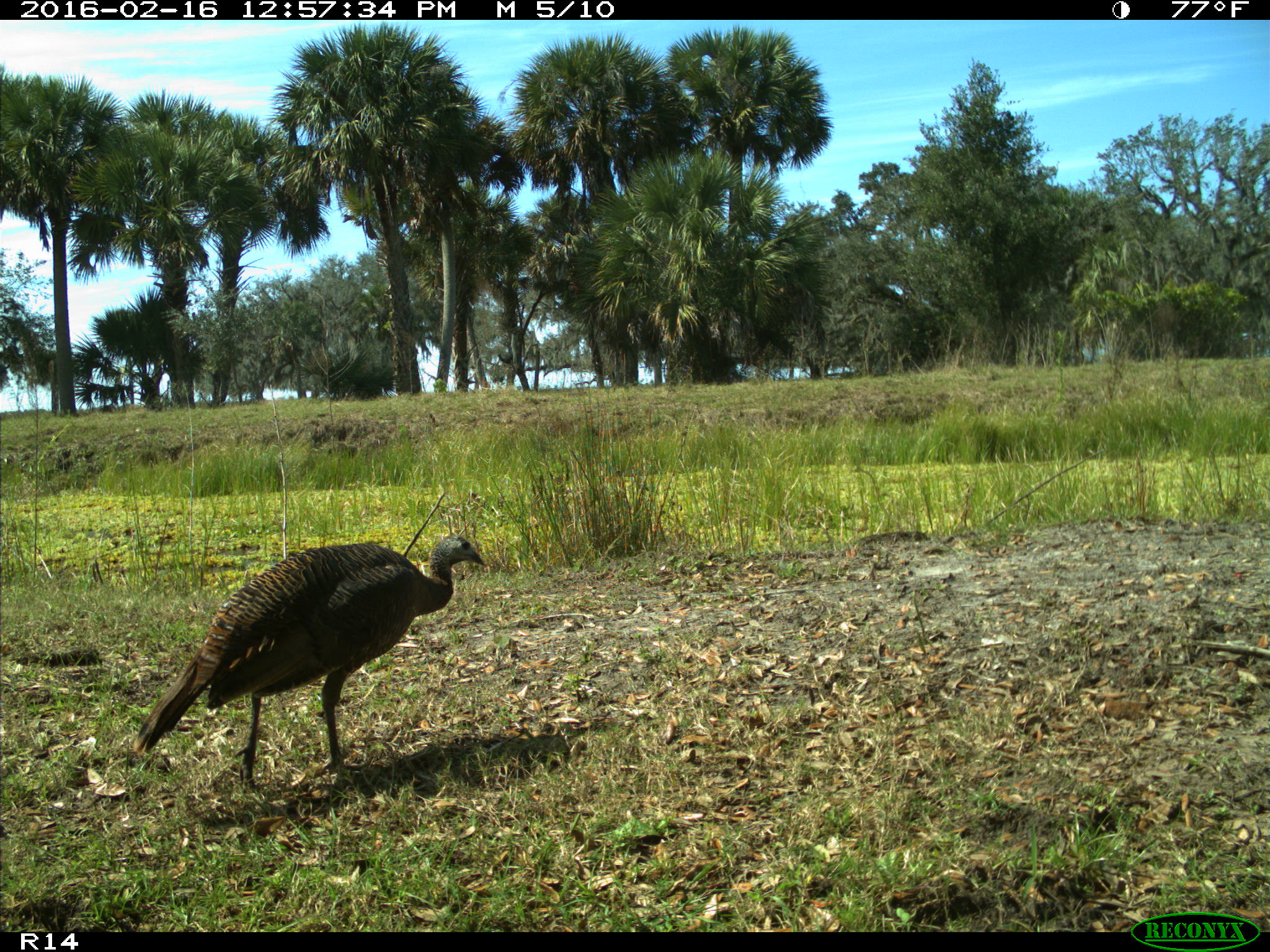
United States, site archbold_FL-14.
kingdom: Animalia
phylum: Chordata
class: Aves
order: Galliformes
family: Phasianidae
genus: Meleagris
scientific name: Meleagris gallopavo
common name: wild turkey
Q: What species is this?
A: Meleagris gallopavo (wild turkey).